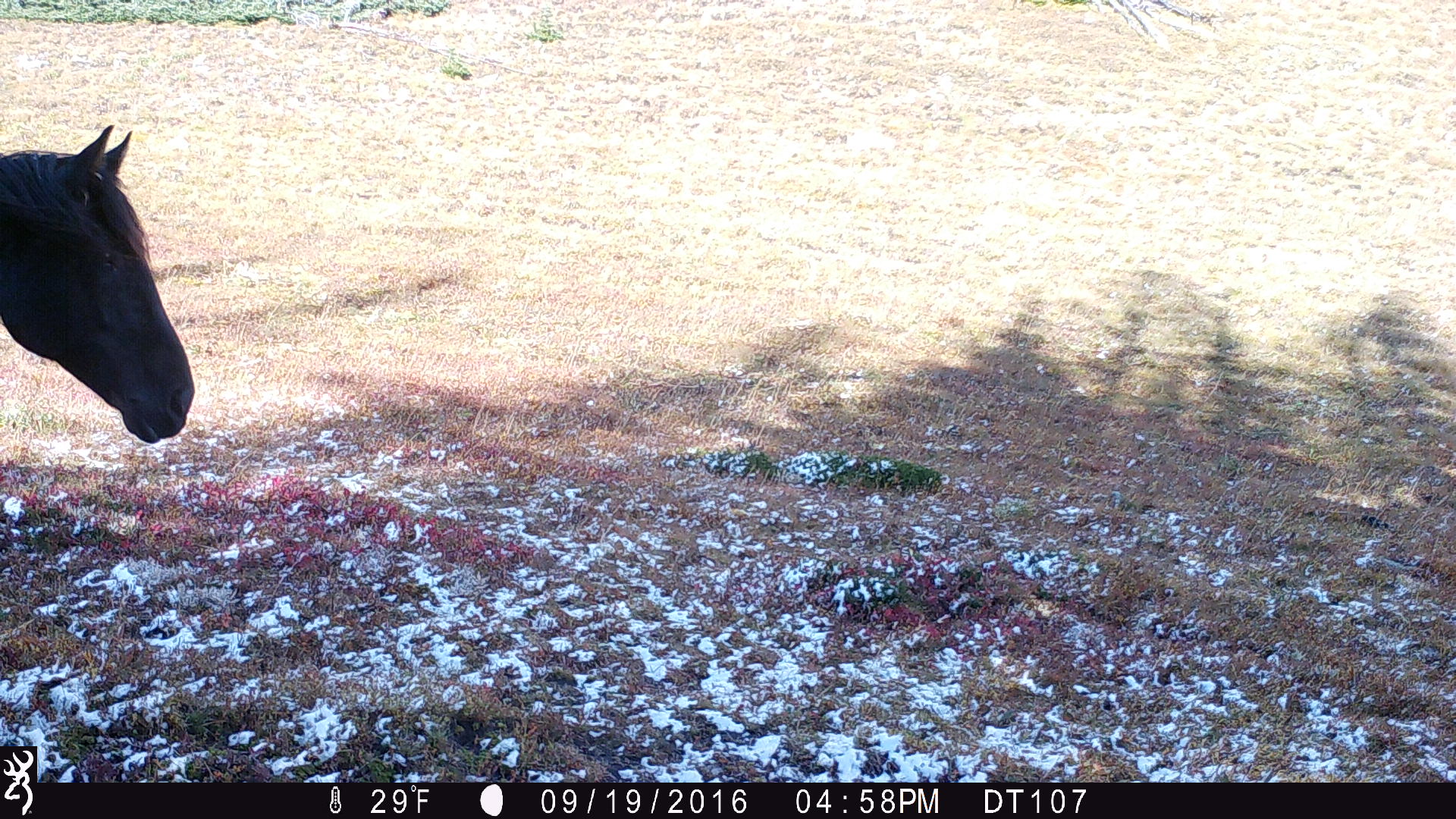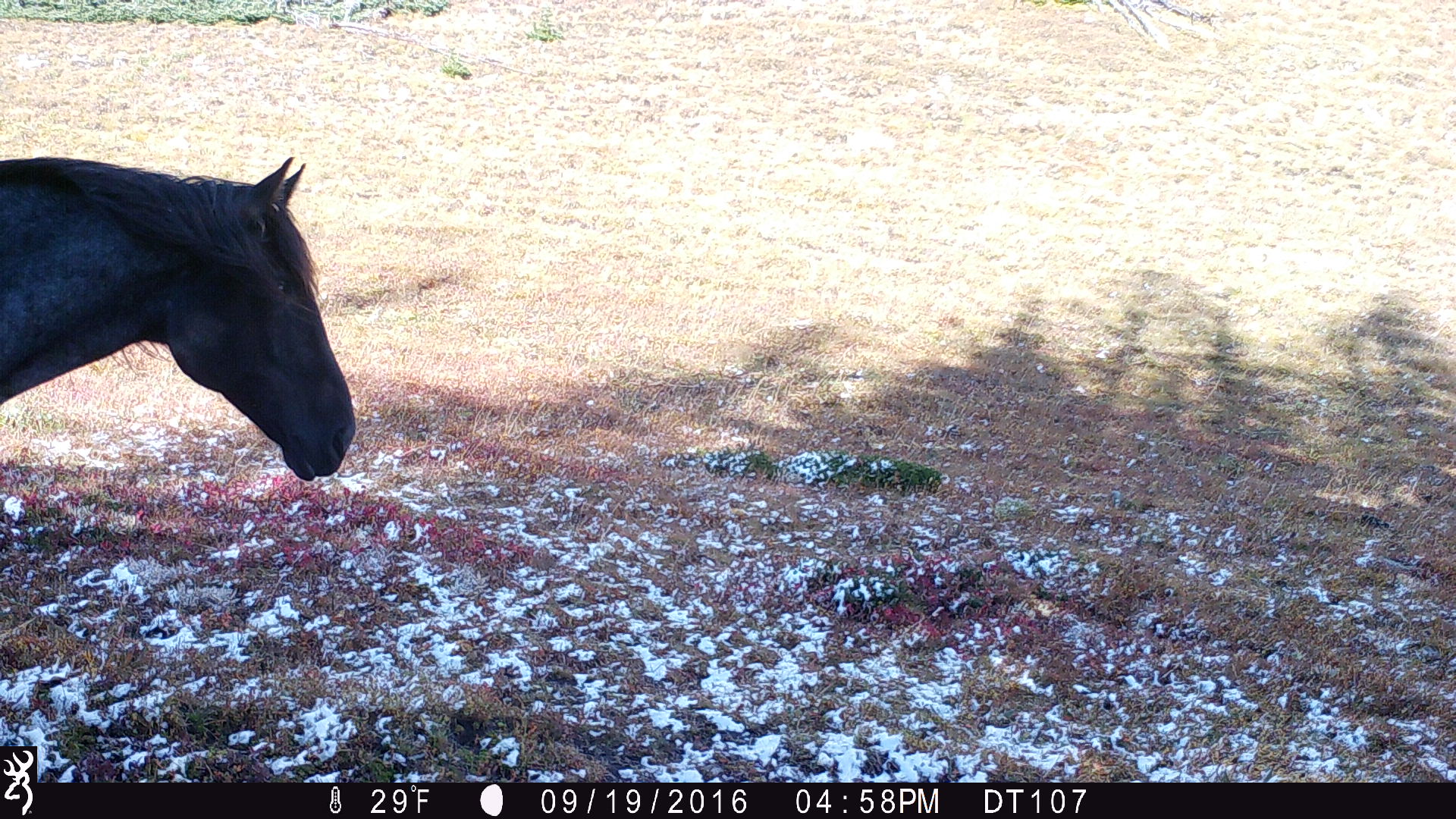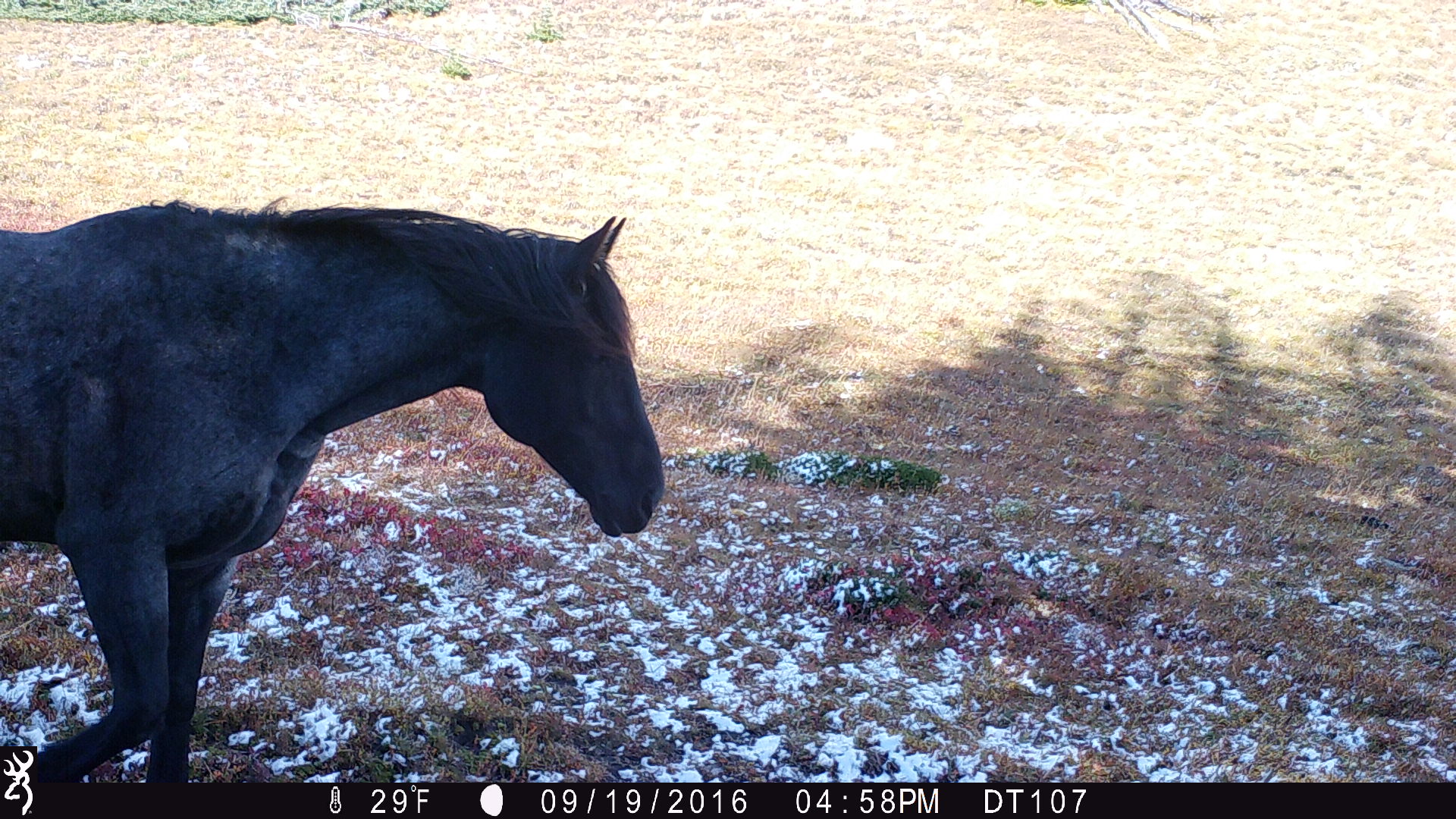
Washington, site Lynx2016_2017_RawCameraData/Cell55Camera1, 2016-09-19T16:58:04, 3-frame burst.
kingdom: Animalia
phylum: Chordata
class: Mammalia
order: Perissodactyla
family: Equidae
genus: Equus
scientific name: Equus caballus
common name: domestic horse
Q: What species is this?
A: Domestic horse (Equus caballus).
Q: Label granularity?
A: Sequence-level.